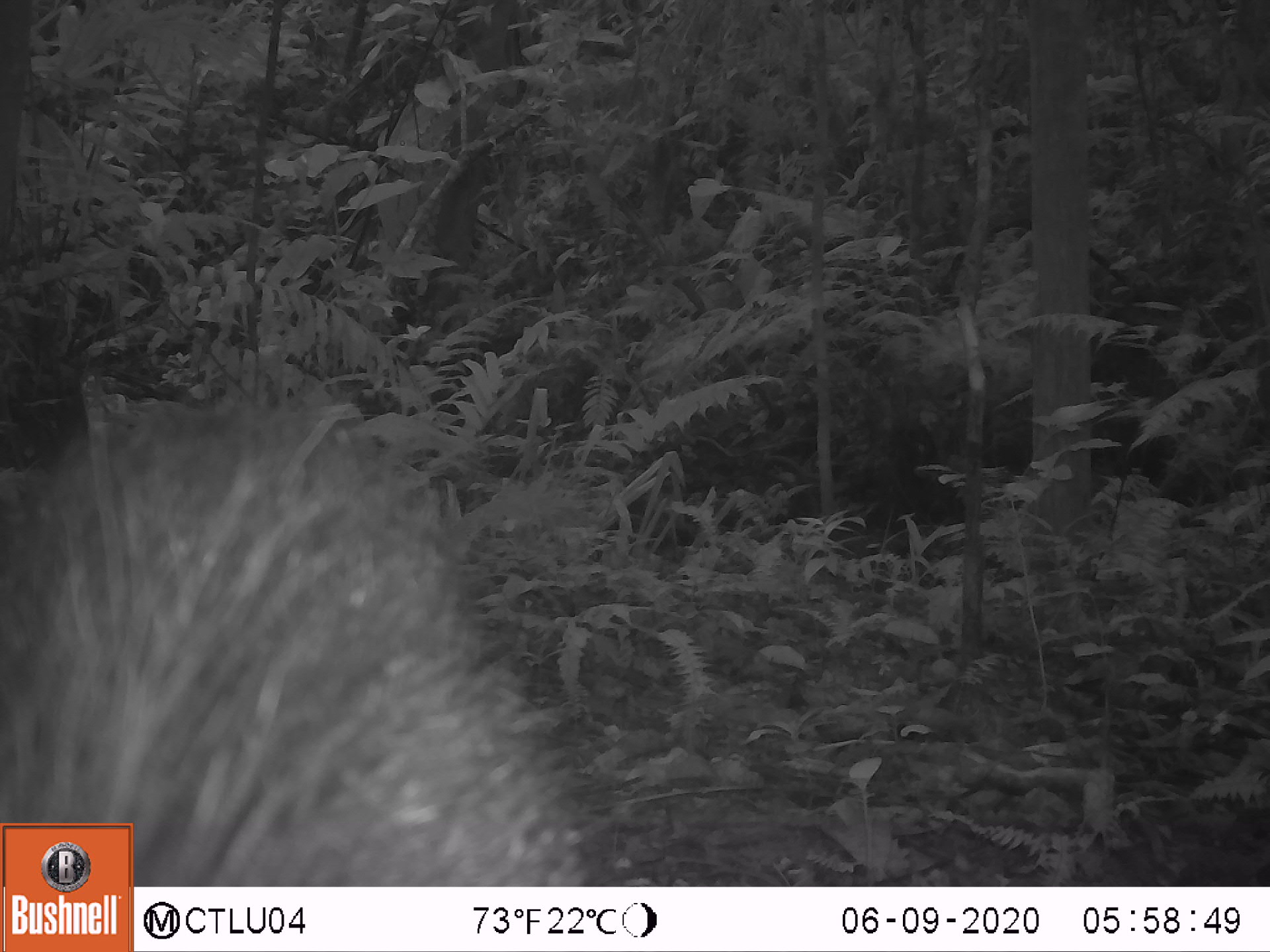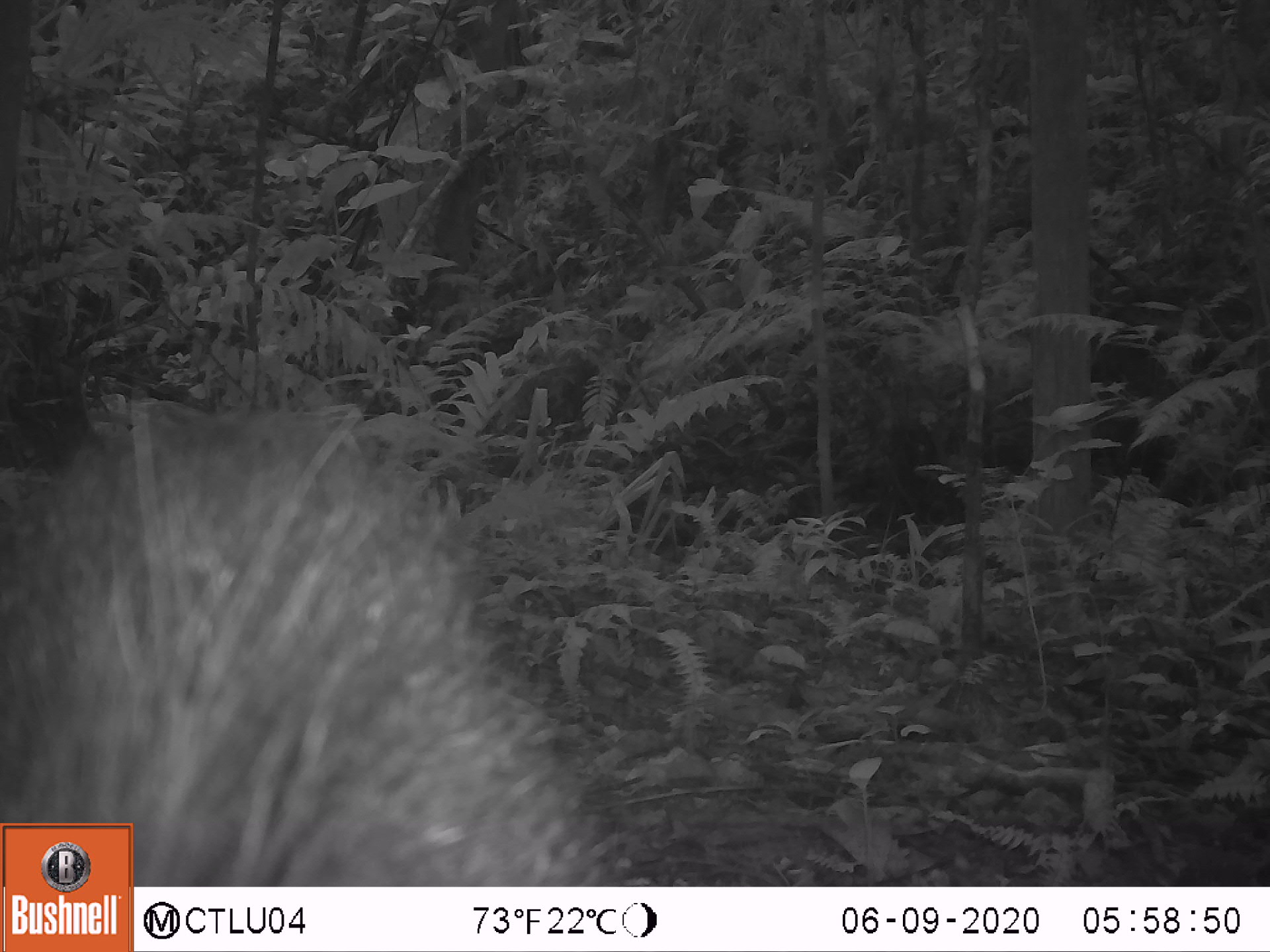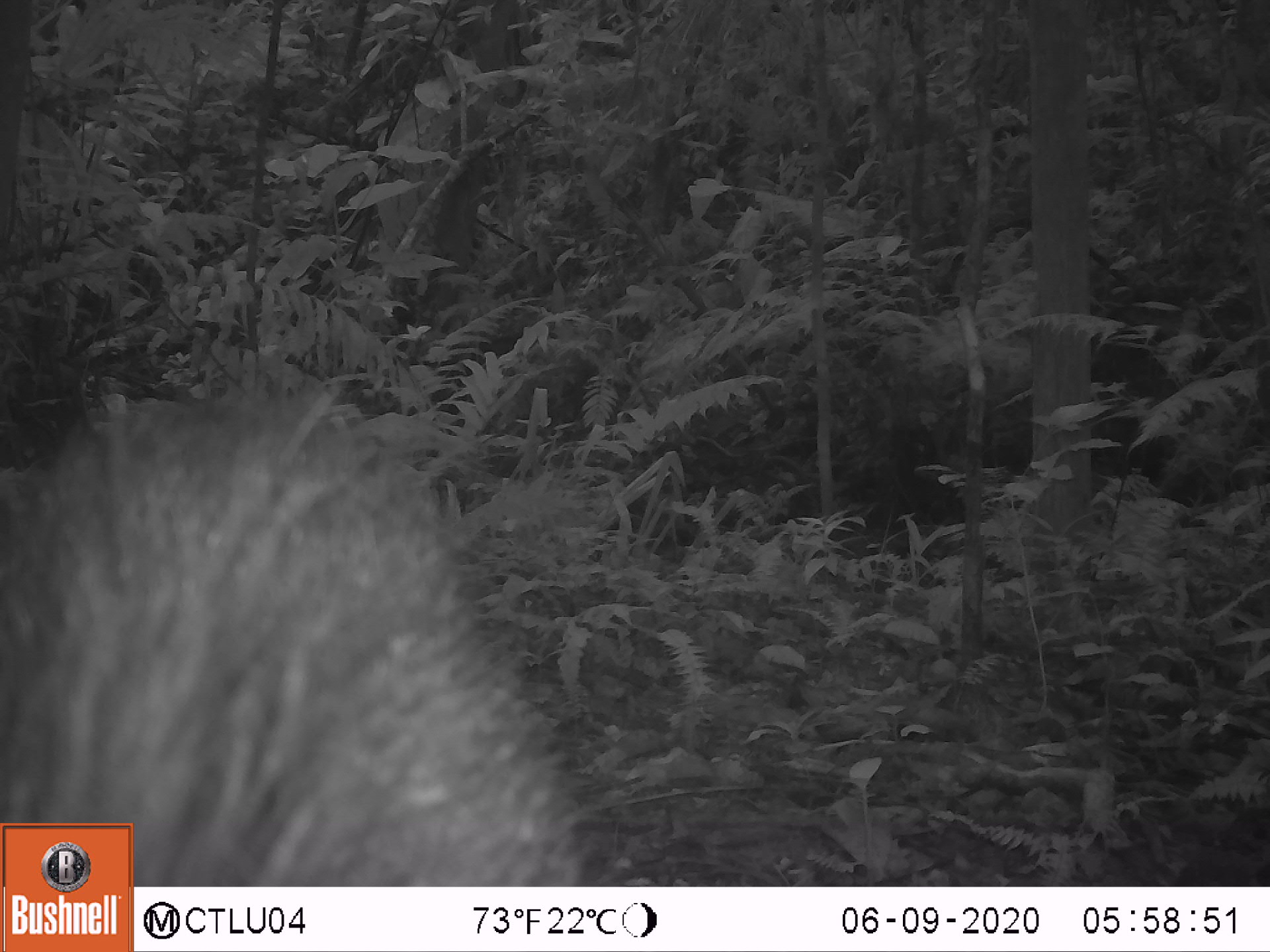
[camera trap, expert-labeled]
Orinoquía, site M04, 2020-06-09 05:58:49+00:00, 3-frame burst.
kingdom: Animalia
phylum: Chordata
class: Mammalia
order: Artiodactyla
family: Tayassuidae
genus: Pecari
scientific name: Pecari tajacu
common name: collared peccary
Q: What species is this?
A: Collared peccary (Pecari tajacu).